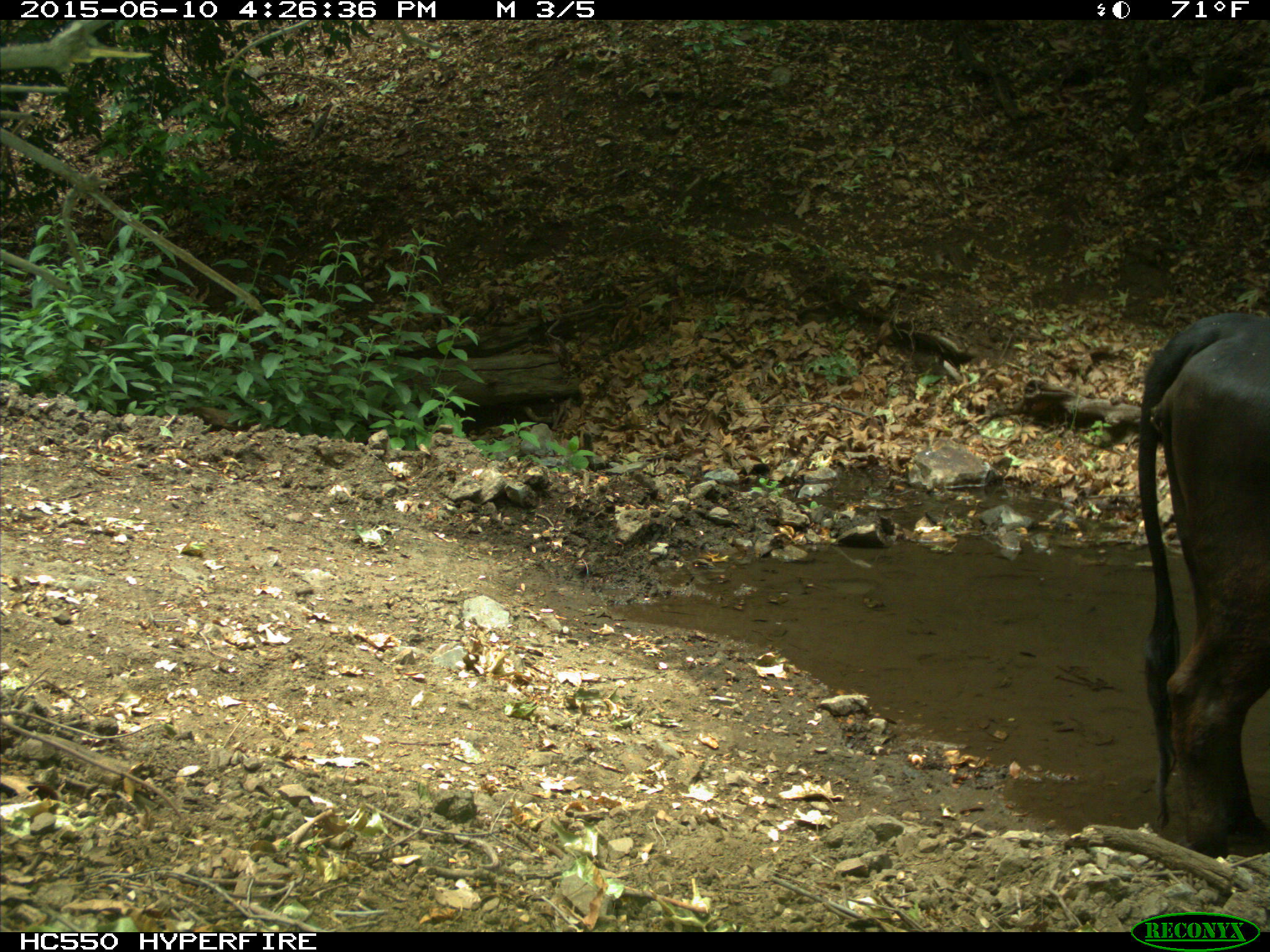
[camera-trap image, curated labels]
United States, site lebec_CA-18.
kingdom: Animalia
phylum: Chordata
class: Mammalia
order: Artiodactyla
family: Bovidae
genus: Bos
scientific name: Bos taurus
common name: domestic cow